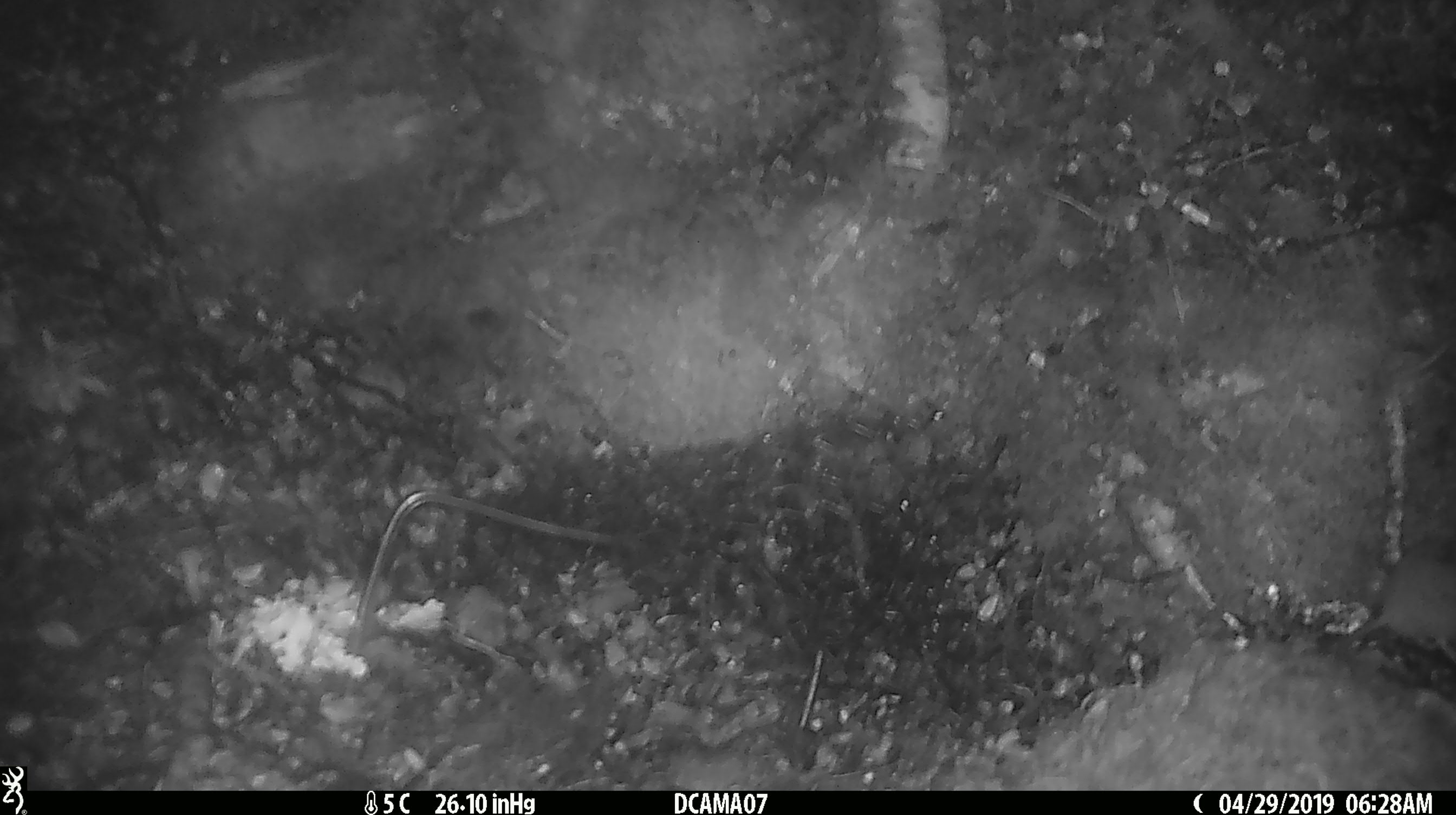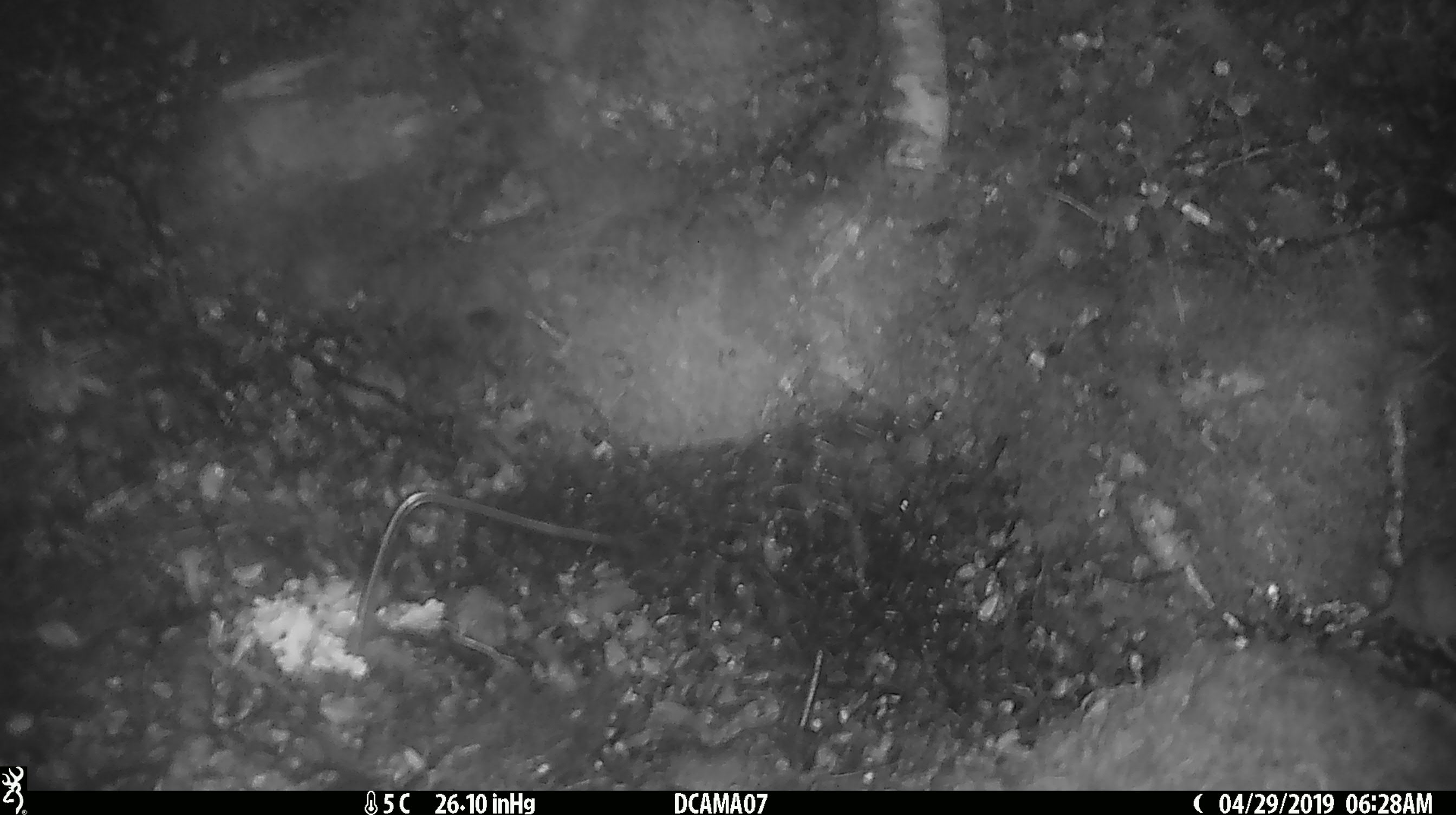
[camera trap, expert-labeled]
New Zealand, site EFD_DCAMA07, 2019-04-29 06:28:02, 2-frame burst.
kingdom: Animalia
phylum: Chordata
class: Mammalia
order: Rodentia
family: Muridae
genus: Mus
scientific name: Mus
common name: mouse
Mouse (Mus).